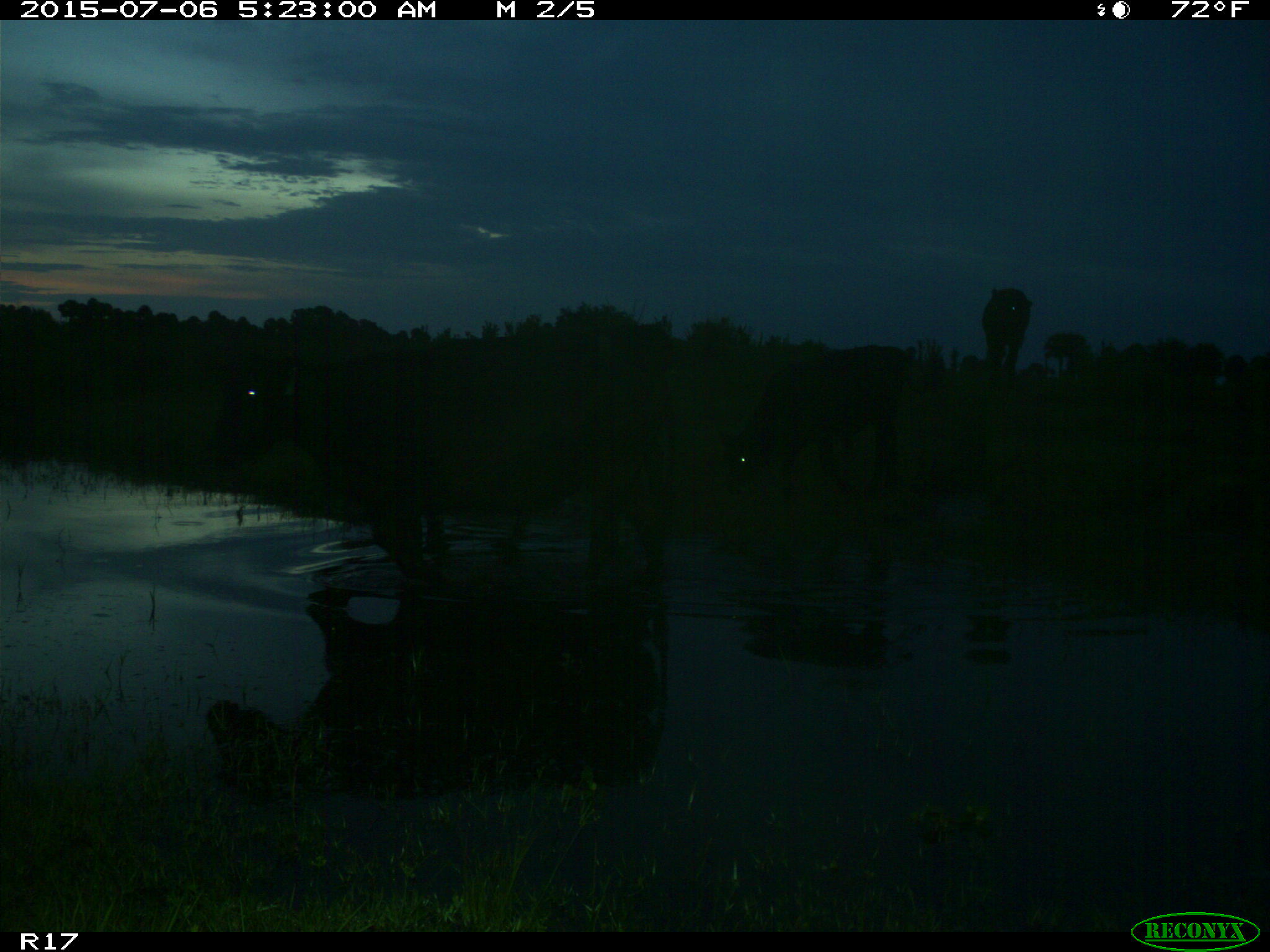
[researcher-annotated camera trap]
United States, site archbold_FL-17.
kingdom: Animalia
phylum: Chordata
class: Mammalia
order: Artiodactyla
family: Bovidae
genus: Bos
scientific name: Bos taurus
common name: domestic cow